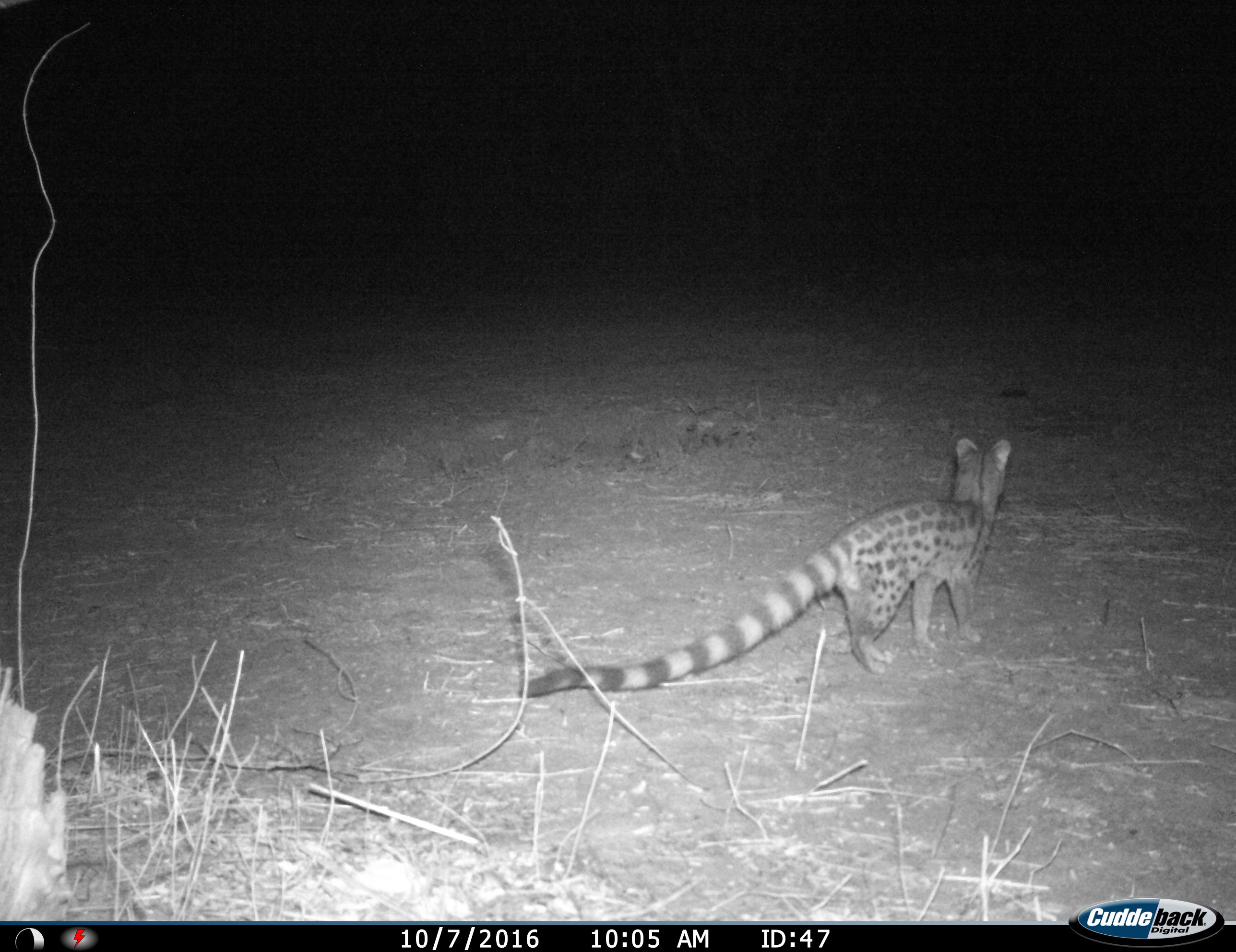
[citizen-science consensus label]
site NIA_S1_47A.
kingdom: Animalia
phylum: Chordata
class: Mammalia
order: Carnivora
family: Viverridae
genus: Genetta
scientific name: Genetta genetta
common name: small-spotted genet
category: genetcommonsmallspotted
Genetcommonsmallspotted (small-spotted genet) (Genetta genetta), count 1. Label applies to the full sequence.